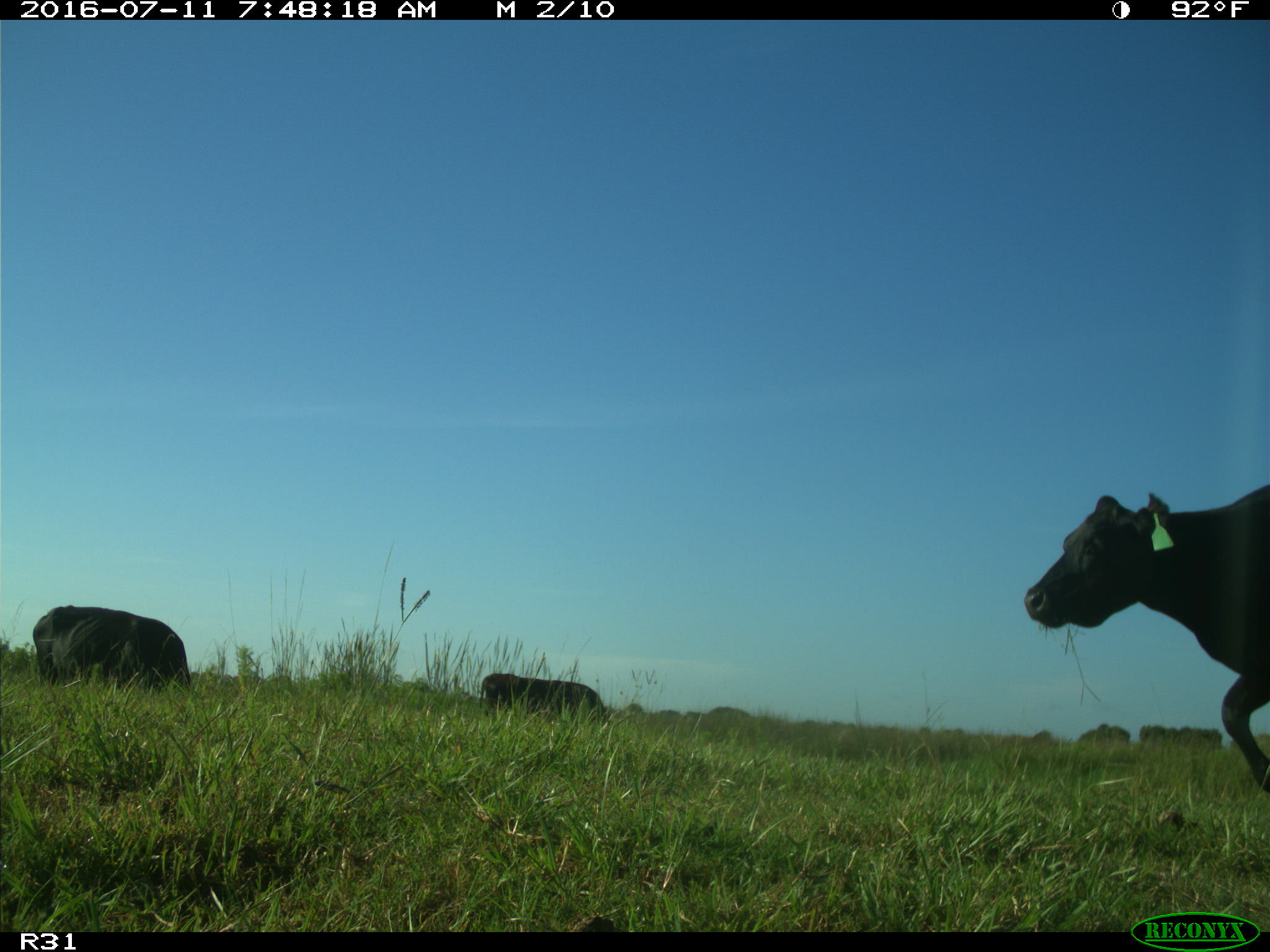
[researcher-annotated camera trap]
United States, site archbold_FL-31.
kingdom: Animalia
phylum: Chordata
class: Mammalia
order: Artiodactyla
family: Bovidae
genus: Bos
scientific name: Bos taurus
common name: domestic cow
Bos taurus (domestic cow).